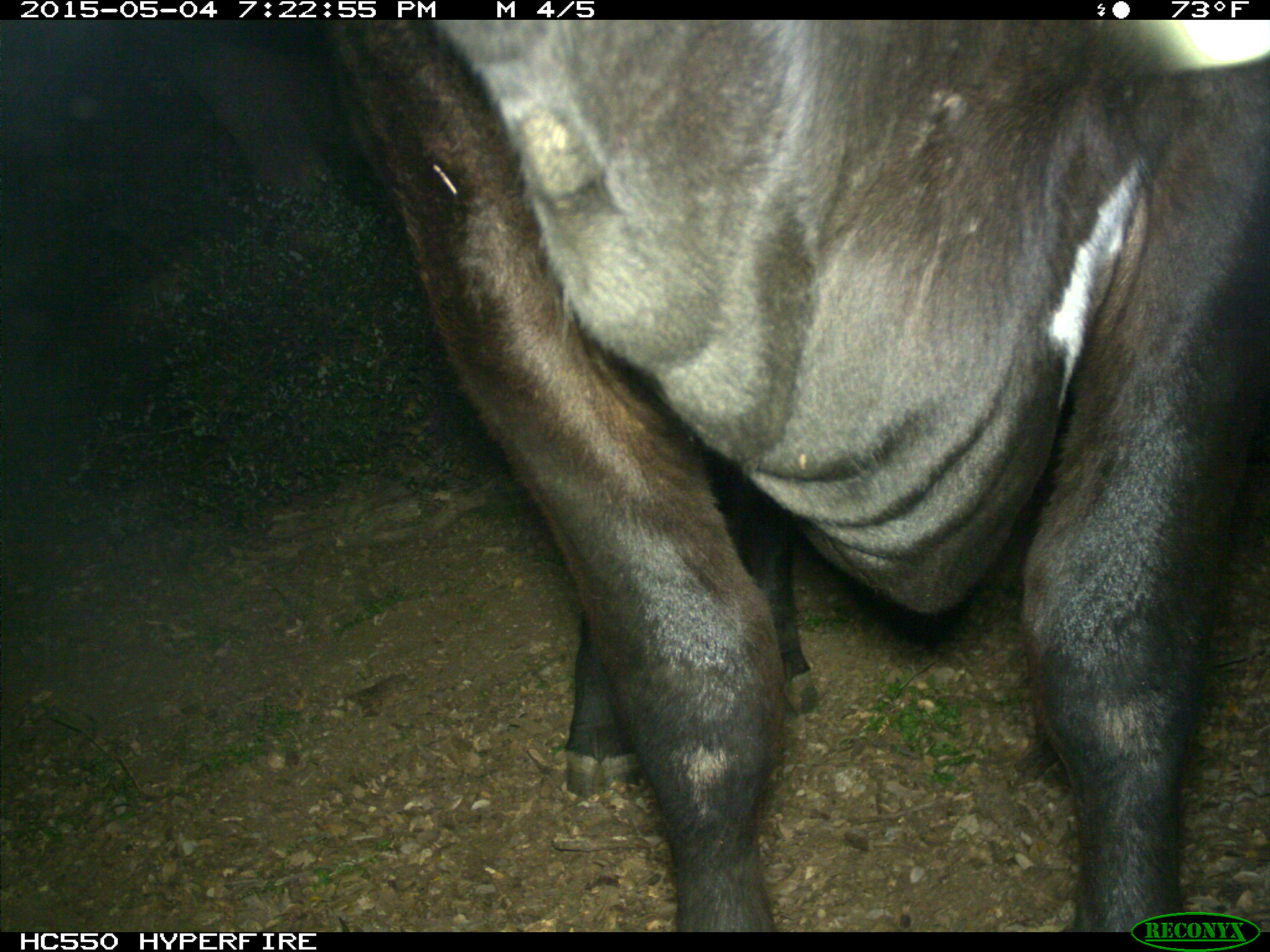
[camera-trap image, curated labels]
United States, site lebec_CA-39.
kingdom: Animalia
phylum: Chordata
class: Mammalia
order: Artiodactyla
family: Bovidae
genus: Bos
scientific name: Bos taurus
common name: domestic cow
Bos taurus (domestic cow).